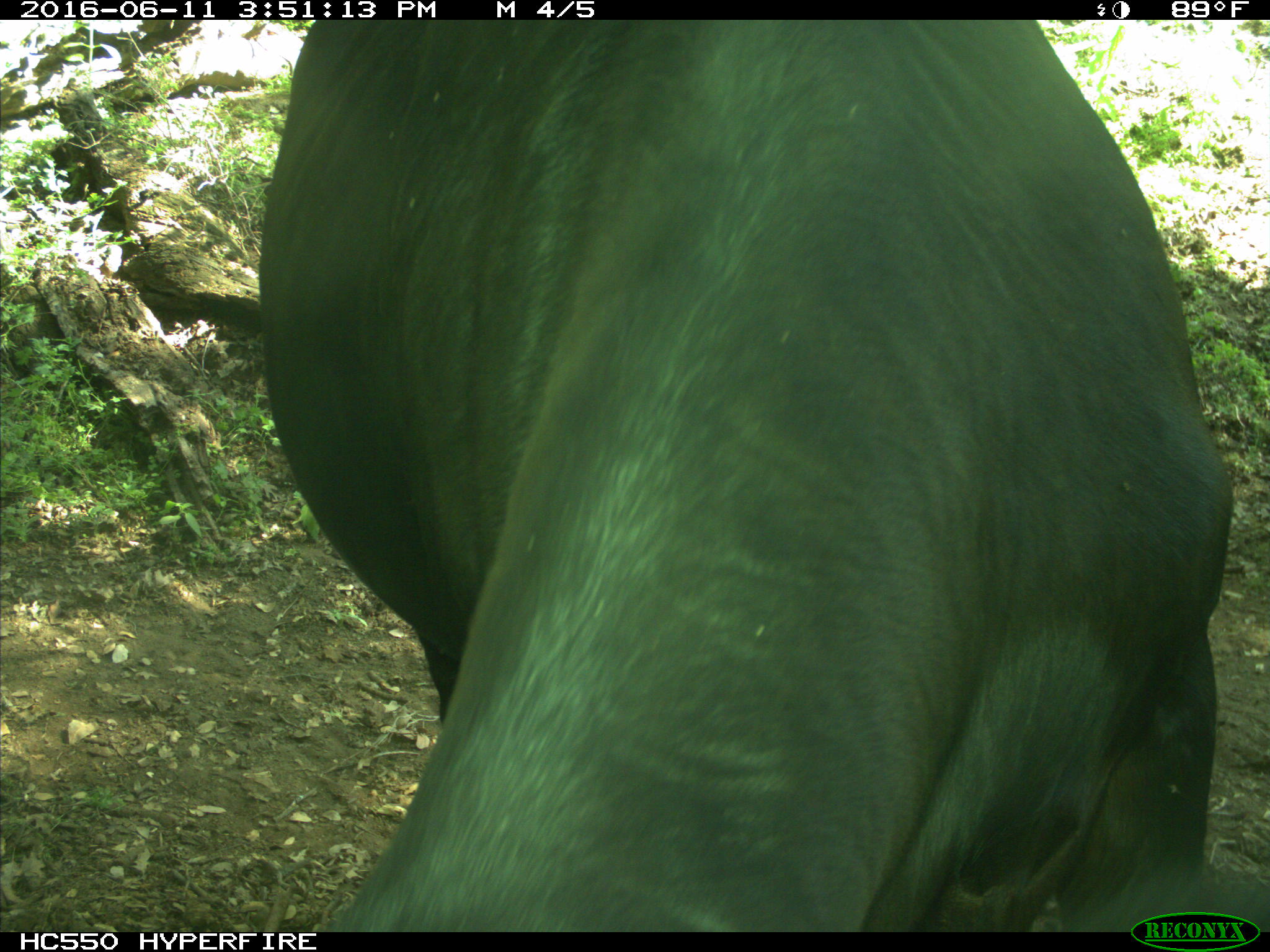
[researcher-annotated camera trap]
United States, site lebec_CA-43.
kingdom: Animalia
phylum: Chordata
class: Mammalia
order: Artiodactyla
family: Bovidae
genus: Bos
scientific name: Bos taurus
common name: domestic cow